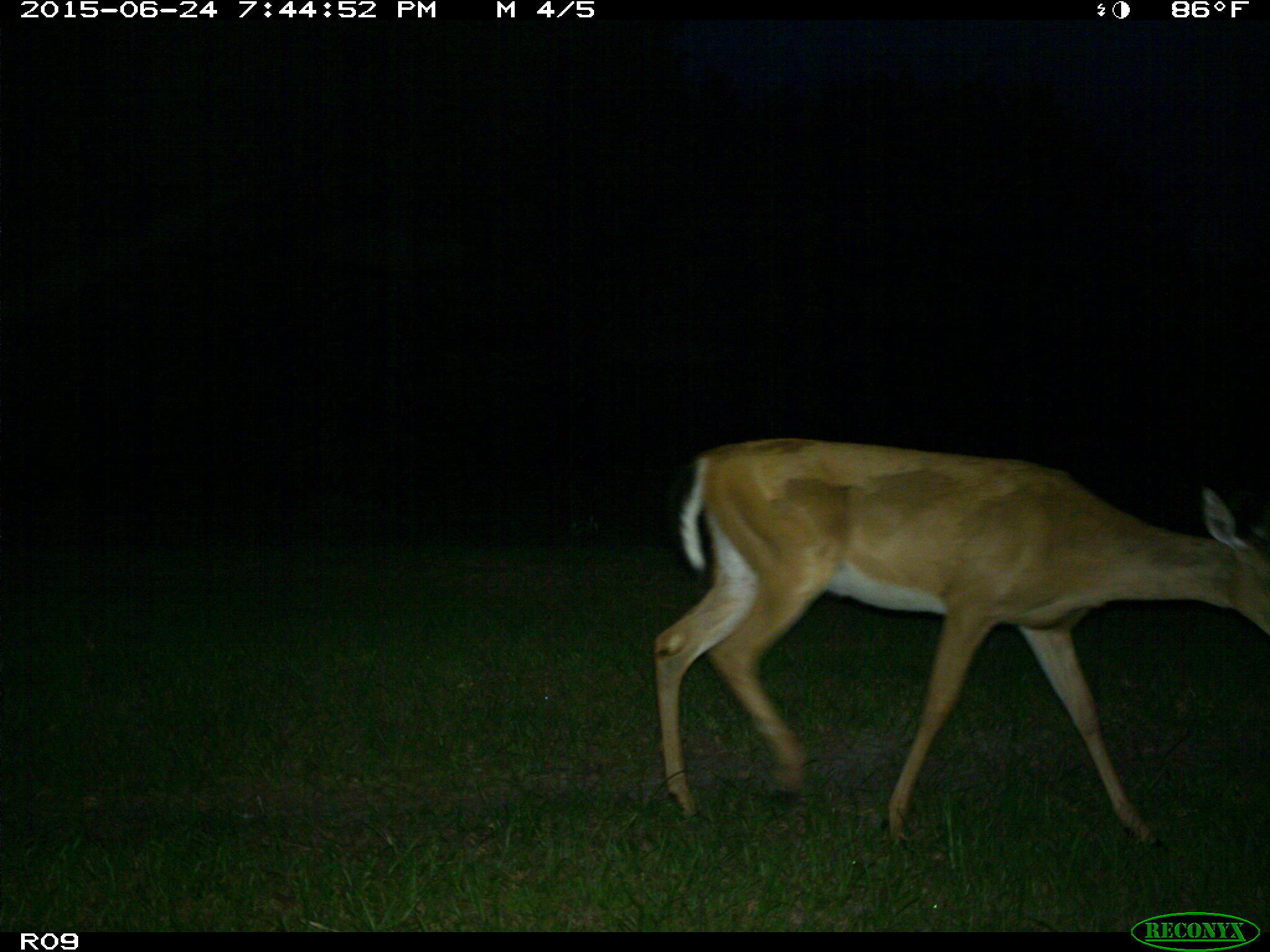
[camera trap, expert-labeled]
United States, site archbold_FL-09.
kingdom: Animalia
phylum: Chordata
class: Mammalia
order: Artiodactyla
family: Cervidae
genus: Odocoileus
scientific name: Odocoileus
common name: deer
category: unidentified deer